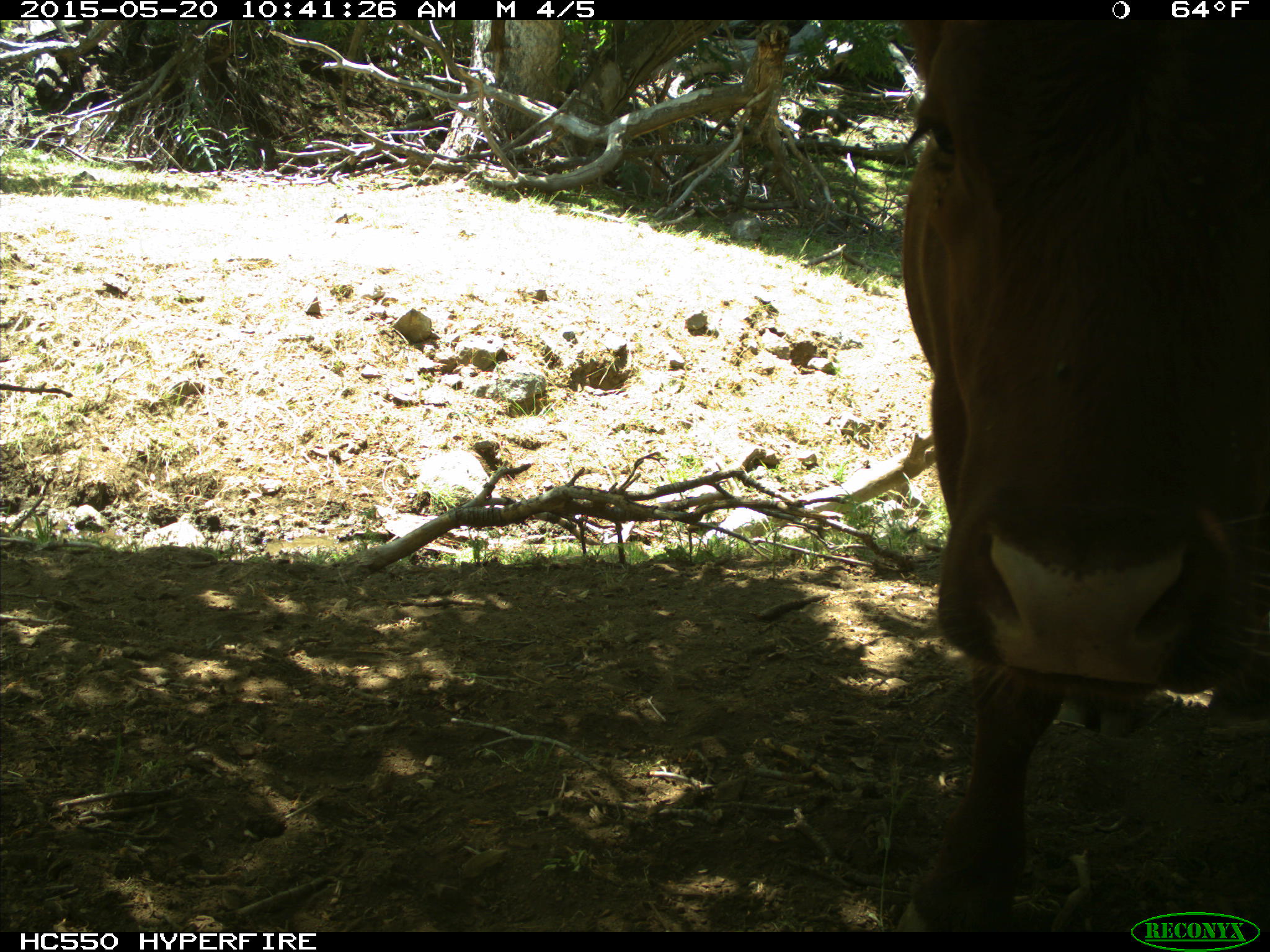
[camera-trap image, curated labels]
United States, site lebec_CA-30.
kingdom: Animalia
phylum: Chordata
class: Mammalia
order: Artiodactyla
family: Bovidae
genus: Bos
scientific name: Bos taurus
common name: domestic cow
Bos taurus (domestic cow).